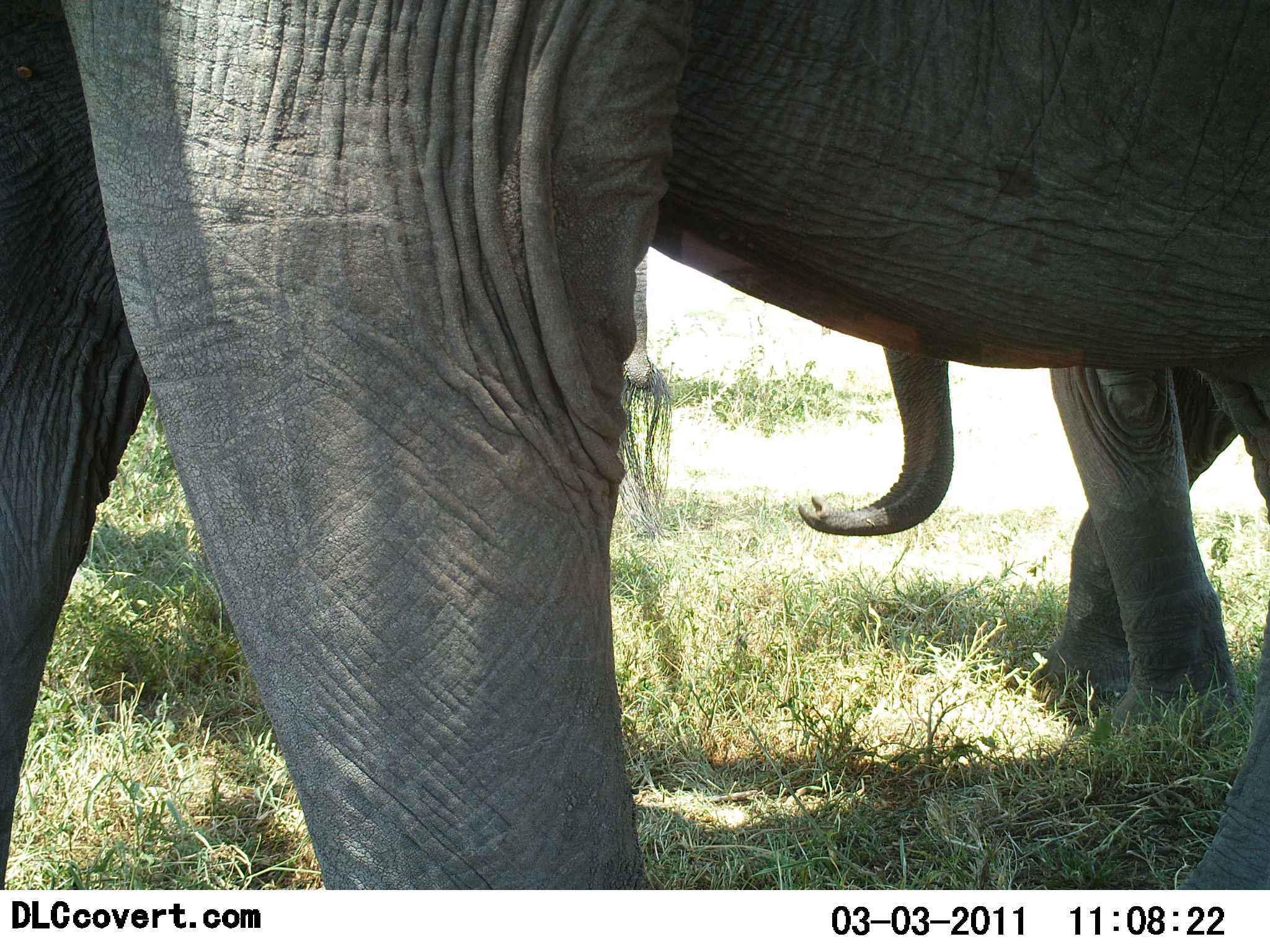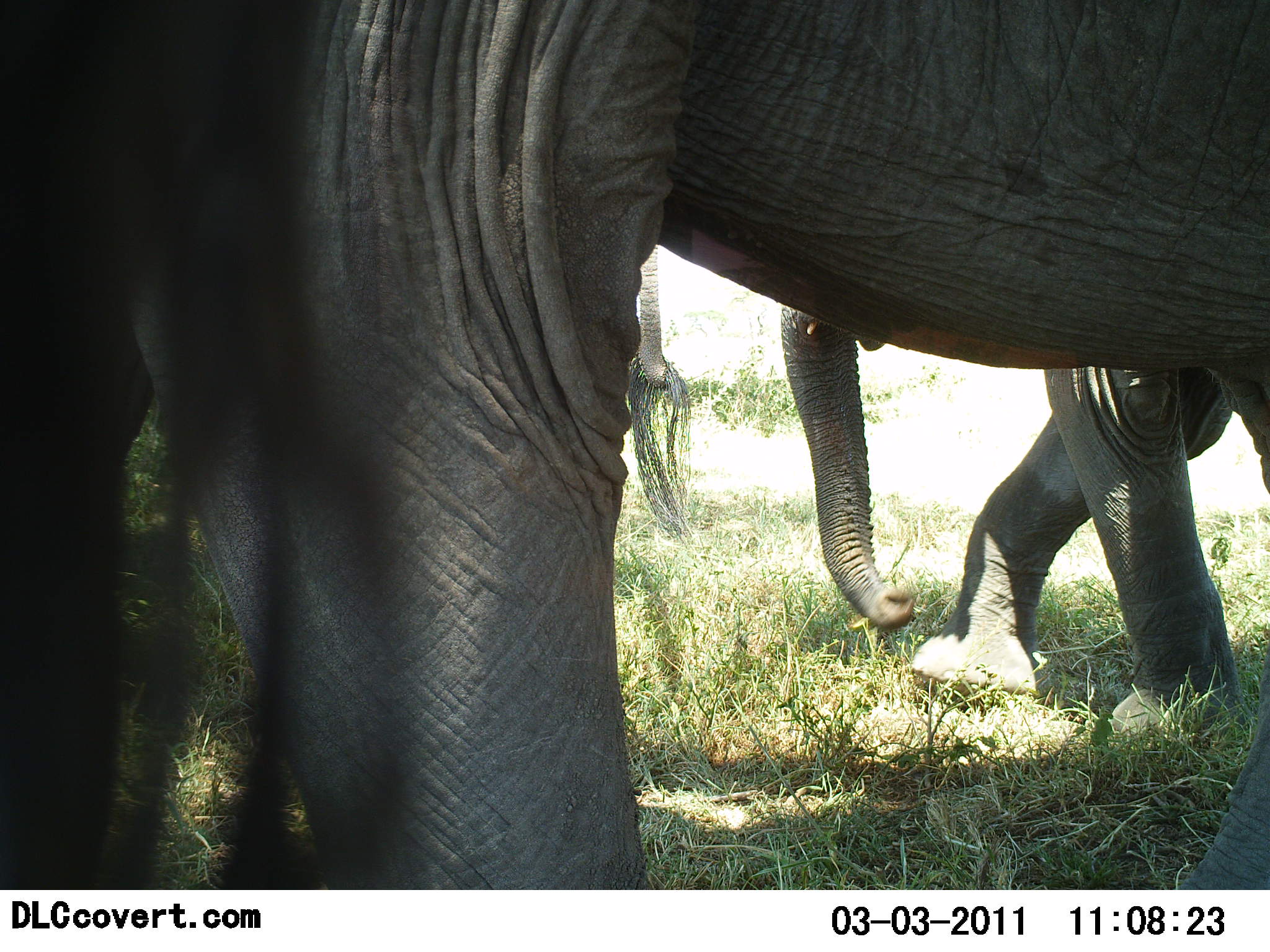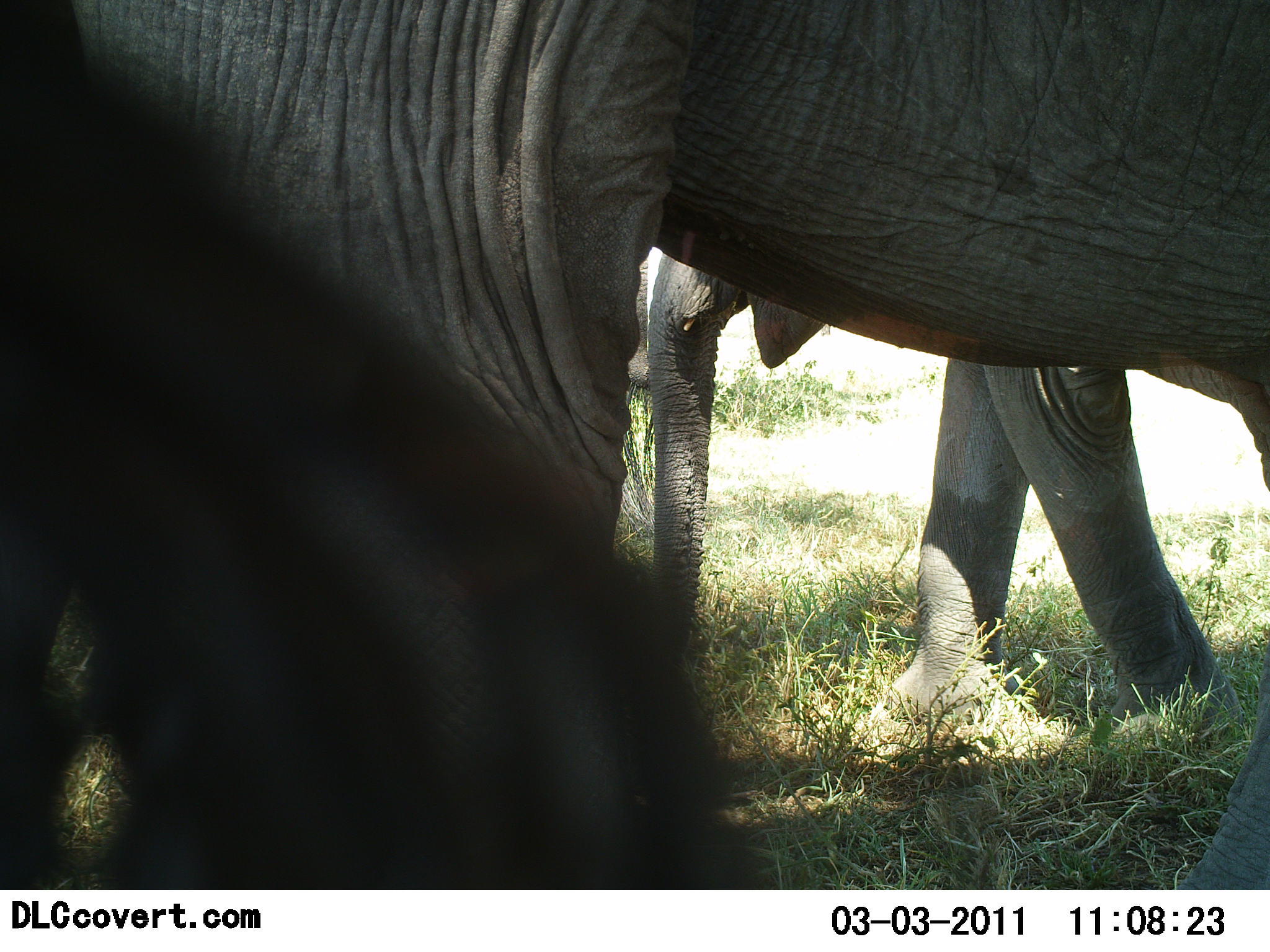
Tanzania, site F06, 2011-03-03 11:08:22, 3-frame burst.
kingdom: Animalia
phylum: Chordata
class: Mammalia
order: Proboscidea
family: Elephantidae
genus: Loxodonta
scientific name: Loxodonta africana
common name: african bush elephant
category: elephant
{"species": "elephant (african bush elephant) (Loxodonta africana)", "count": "3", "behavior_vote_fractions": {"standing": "60%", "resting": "0%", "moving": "60%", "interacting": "0%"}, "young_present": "30%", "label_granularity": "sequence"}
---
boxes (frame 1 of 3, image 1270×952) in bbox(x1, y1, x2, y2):
animal: bbox(1, 1, 1270, 889); bbox(797, 276, 1259, 733); bbox(615, 250, 670, 392)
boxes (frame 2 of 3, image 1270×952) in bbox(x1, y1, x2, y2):
animal: bbox(1, 0, 1269, 889); bbox(783, 300, 1259, 736); bbox(638, 235, 678, 392)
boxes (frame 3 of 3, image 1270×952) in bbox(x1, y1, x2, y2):
animal: bbox(1, 1, 1270, 891); bbox(648, 240, 1252, 745); bbox(621, 255, 673, 404)